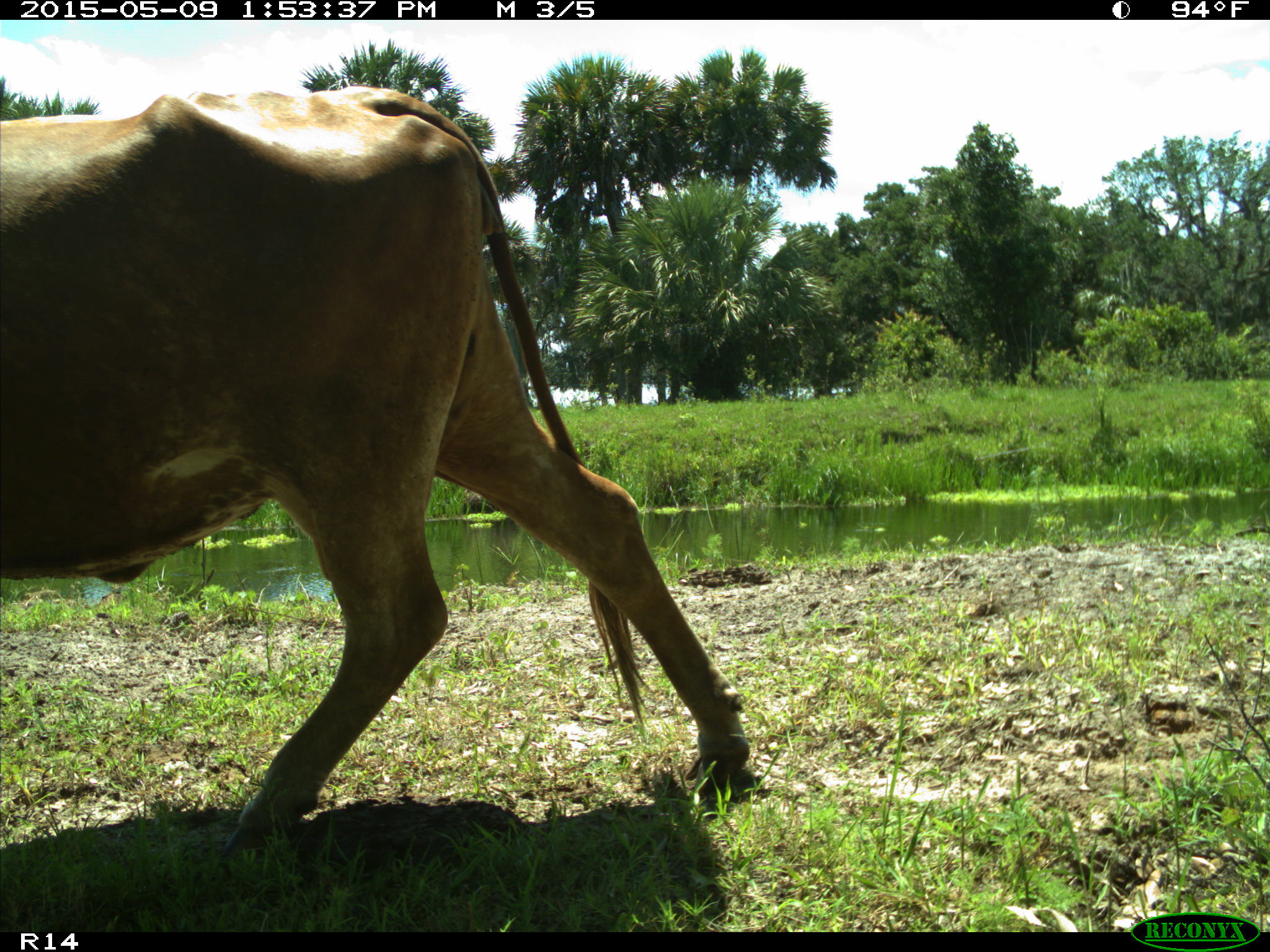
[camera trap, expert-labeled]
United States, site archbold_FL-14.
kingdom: Animalia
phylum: Chordata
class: Mammalia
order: Artiodactyla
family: Bovidae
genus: Bos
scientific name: Bos taurus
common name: domestic cow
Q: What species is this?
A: Bos taurus (domestic cow).